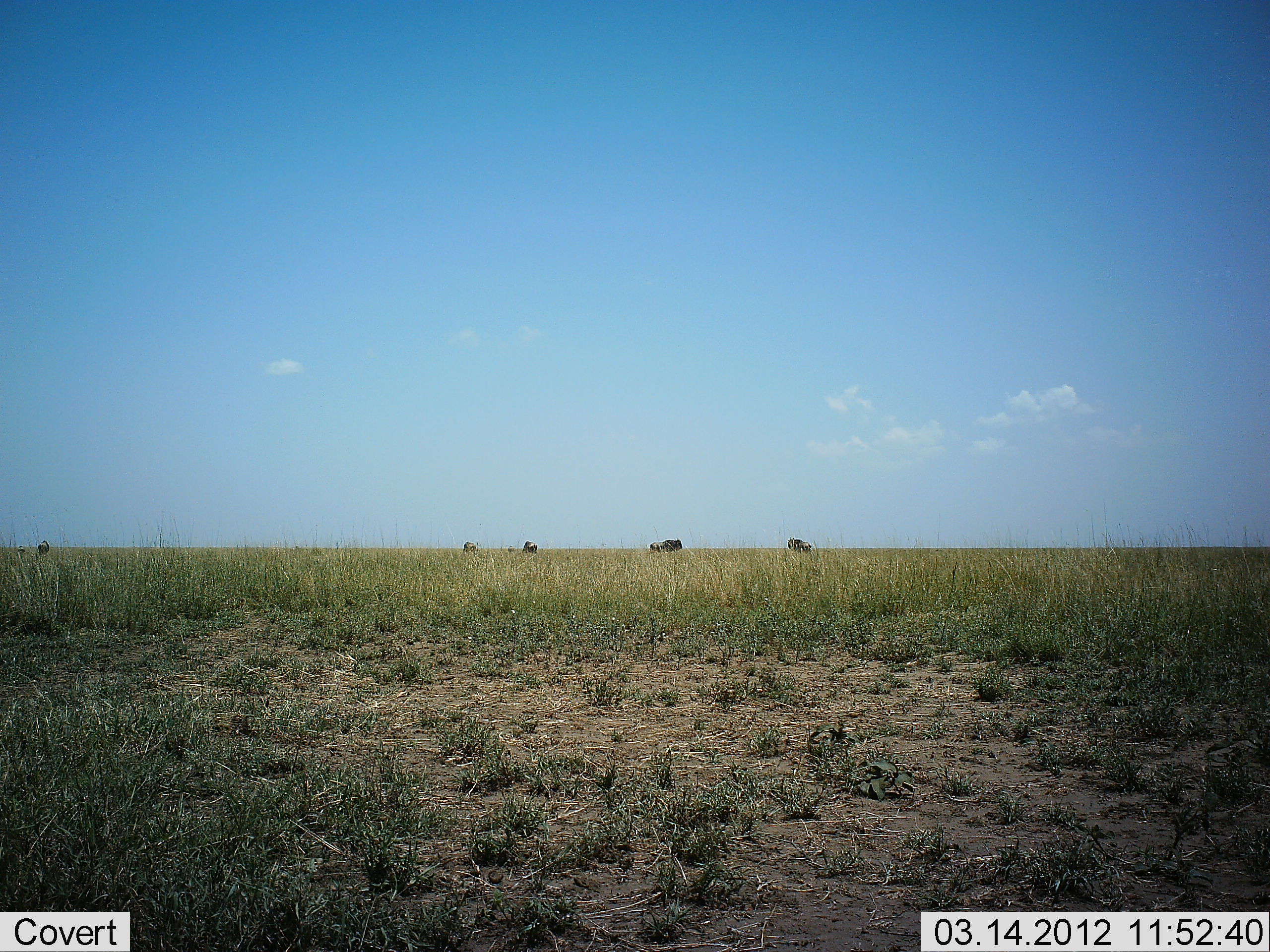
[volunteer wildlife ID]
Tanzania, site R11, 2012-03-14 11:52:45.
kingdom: Animalia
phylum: Chordata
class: Mammalia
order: Artiodactyla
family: Bovidae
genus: Connochaetes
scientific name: Connochaetes taurinus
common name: blue wildebeest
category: wildebeest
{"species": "wildebeest (blue wildebeest) (Connochaetes taurinus)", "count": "5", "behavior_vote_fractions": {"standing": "71%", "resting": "0%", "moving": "7%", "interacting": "0%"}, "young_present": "0%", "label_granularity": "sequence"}